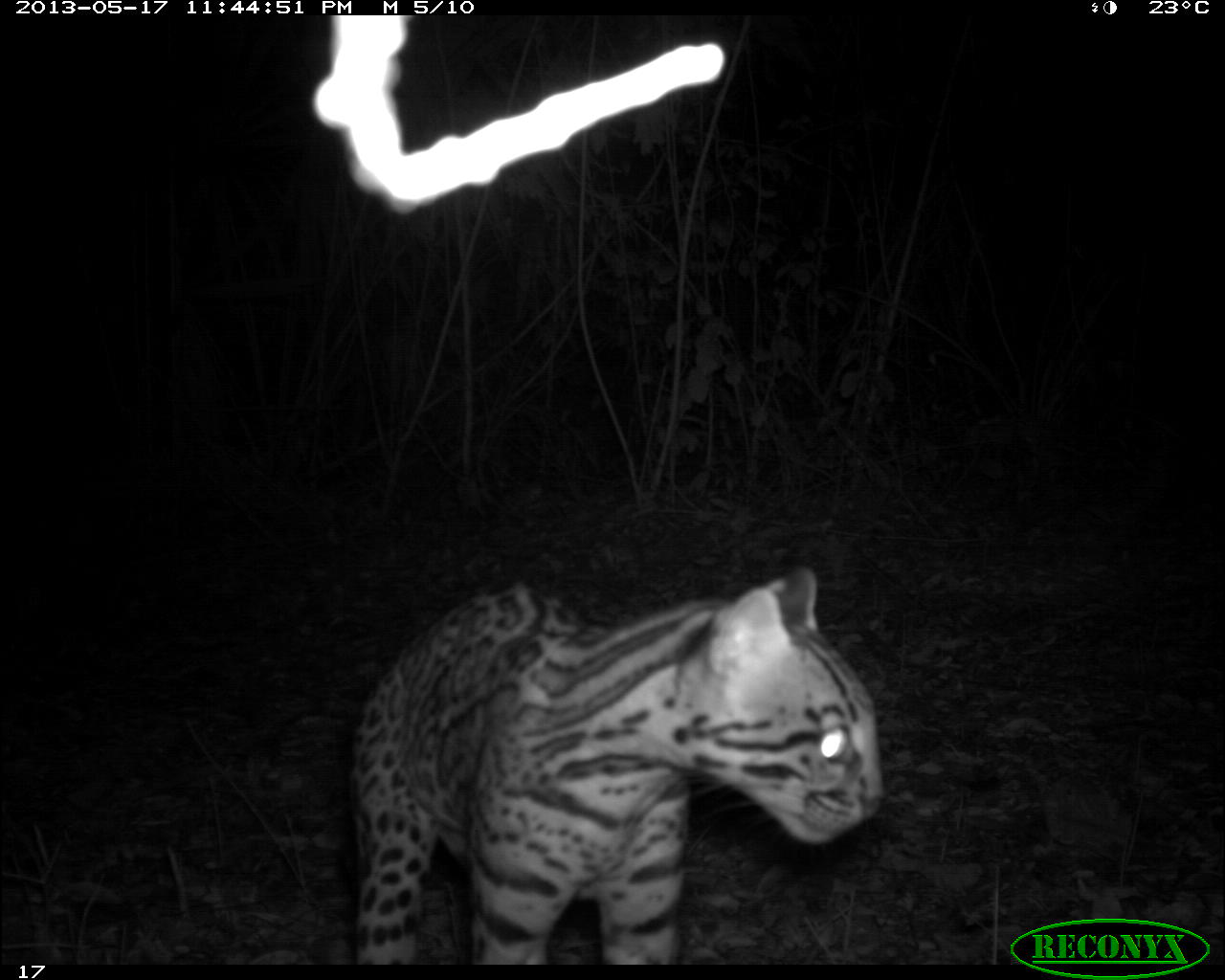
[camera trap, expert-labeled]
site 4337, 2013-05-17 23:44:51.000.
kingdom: Animalia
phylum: Chordata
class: Mammalia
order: Carnivora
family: Felidae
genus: Leopardus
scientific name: Leopardus pardalis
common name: ocelot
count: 1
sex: female